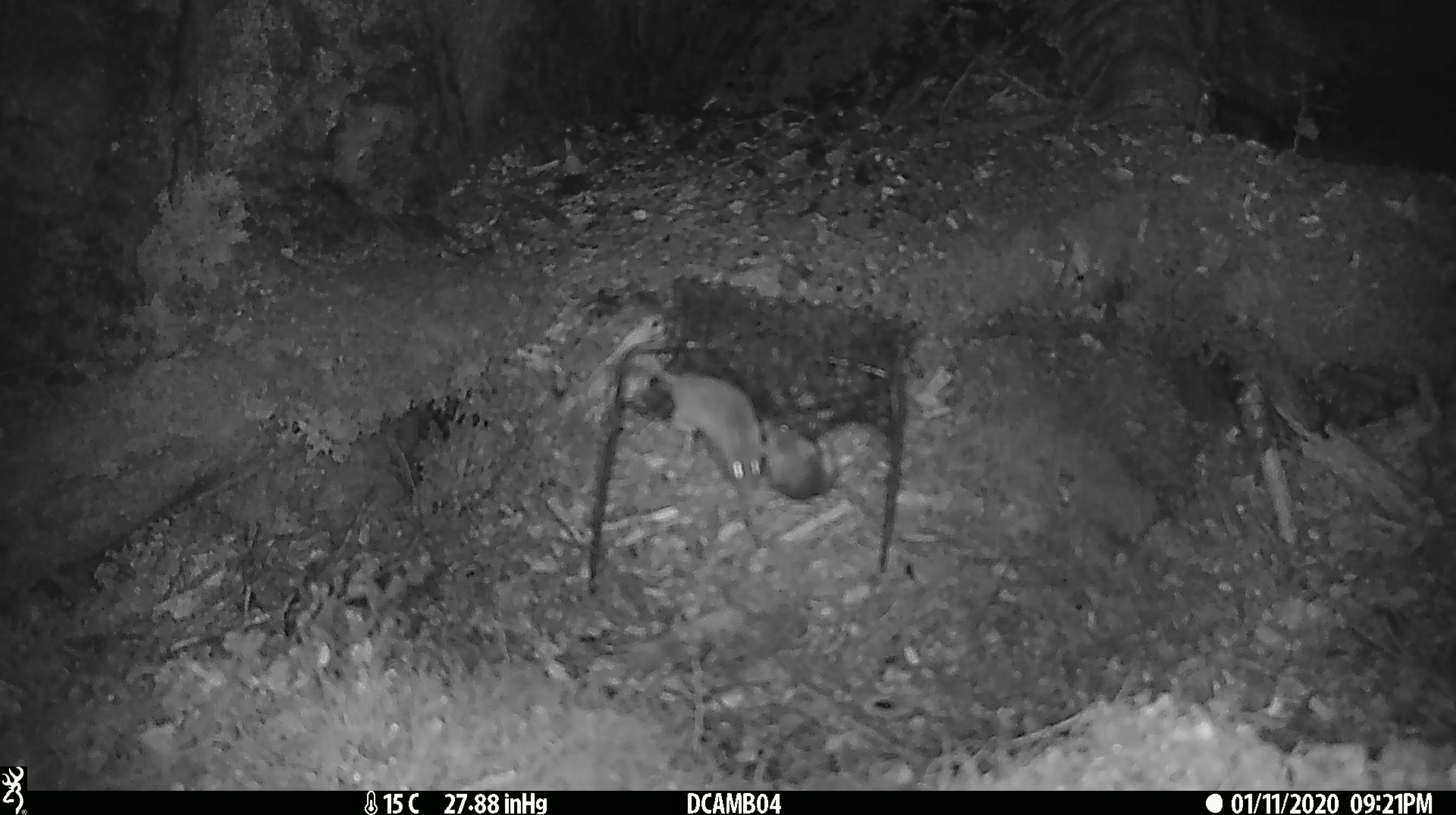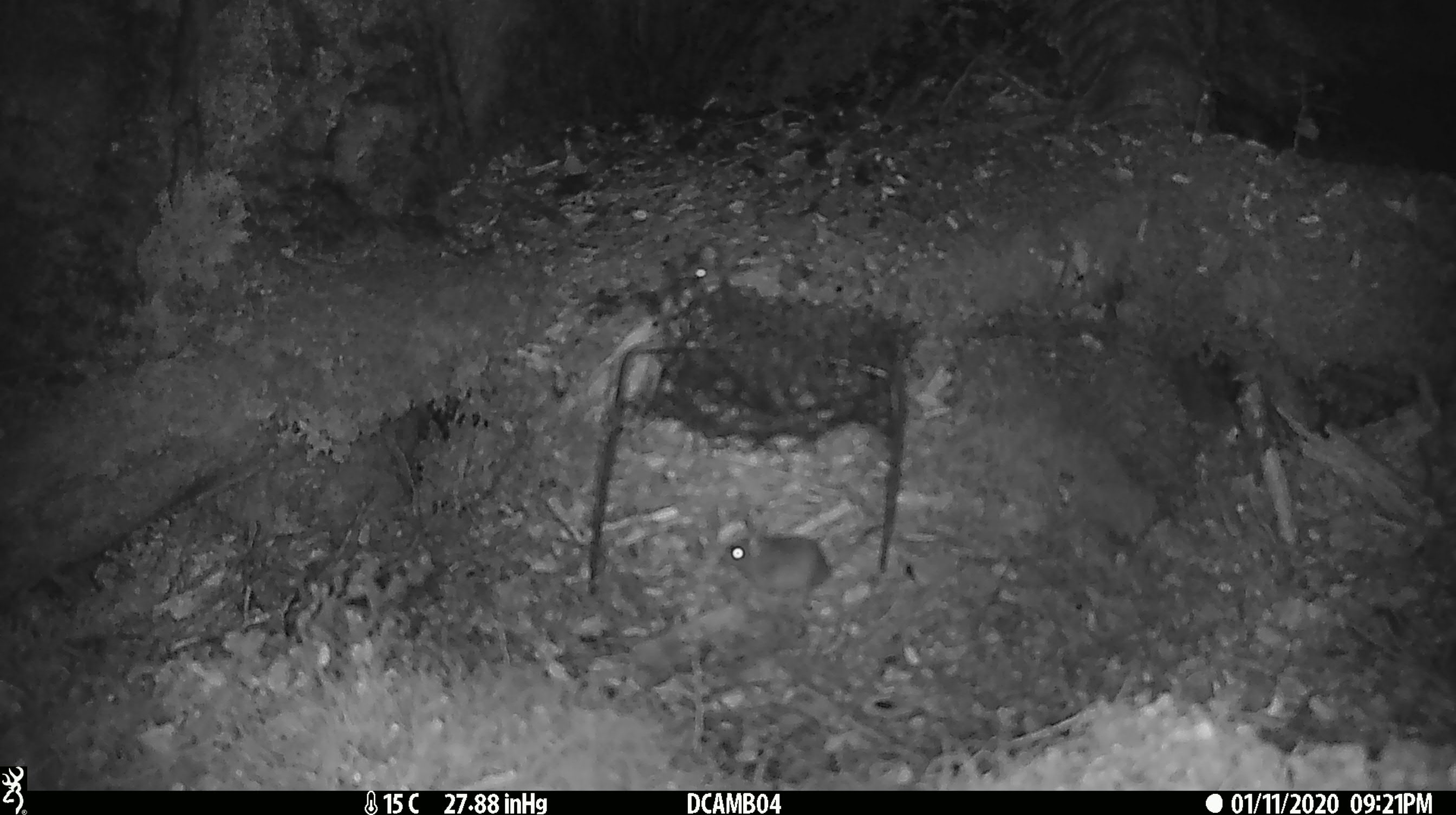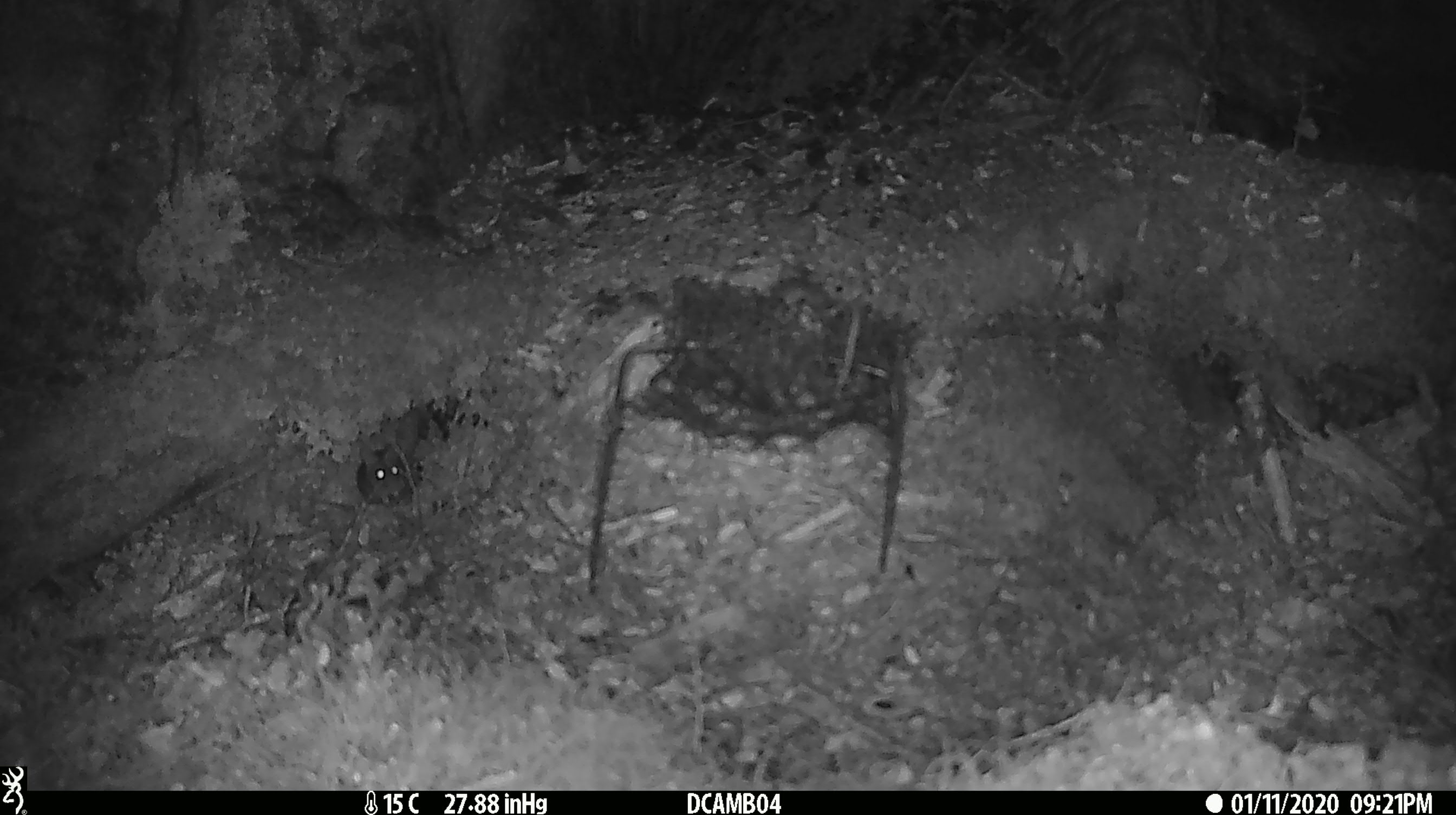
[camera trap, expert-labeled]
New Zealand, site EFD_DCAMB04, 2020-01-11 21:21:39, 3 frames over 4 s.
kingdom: Animalia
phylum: Chordata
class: Mammalia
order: Rodentia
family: Muridae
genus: Mus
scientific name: Mus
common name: mouse